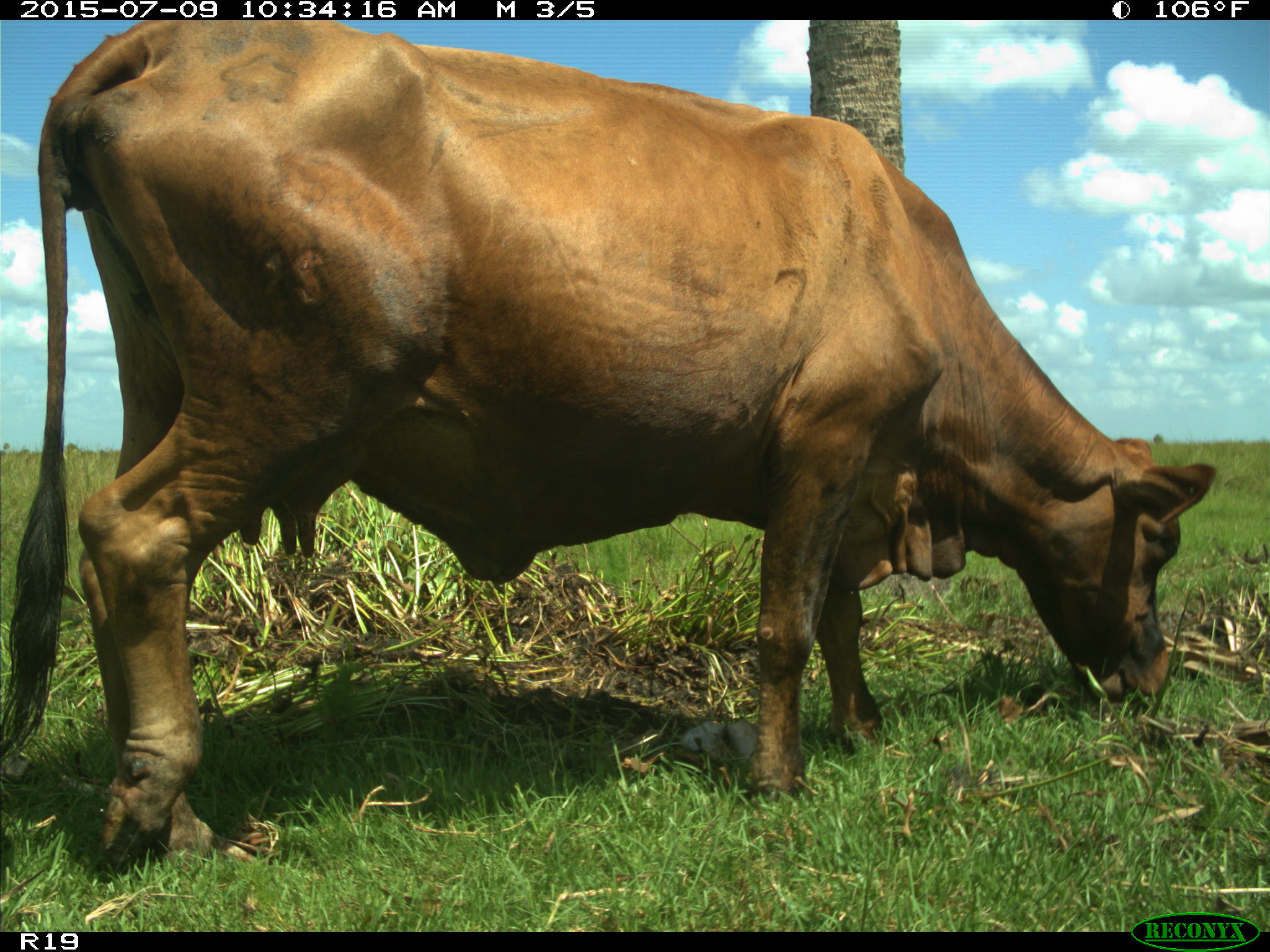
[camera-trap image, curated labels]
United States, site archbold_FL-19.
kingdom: Animalia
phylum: Chordata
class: Mammalia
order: Artiodactyla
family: Bovidae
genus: Bos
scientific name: Bos taurus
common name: domestic cow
Bos taurus (domestic cow).